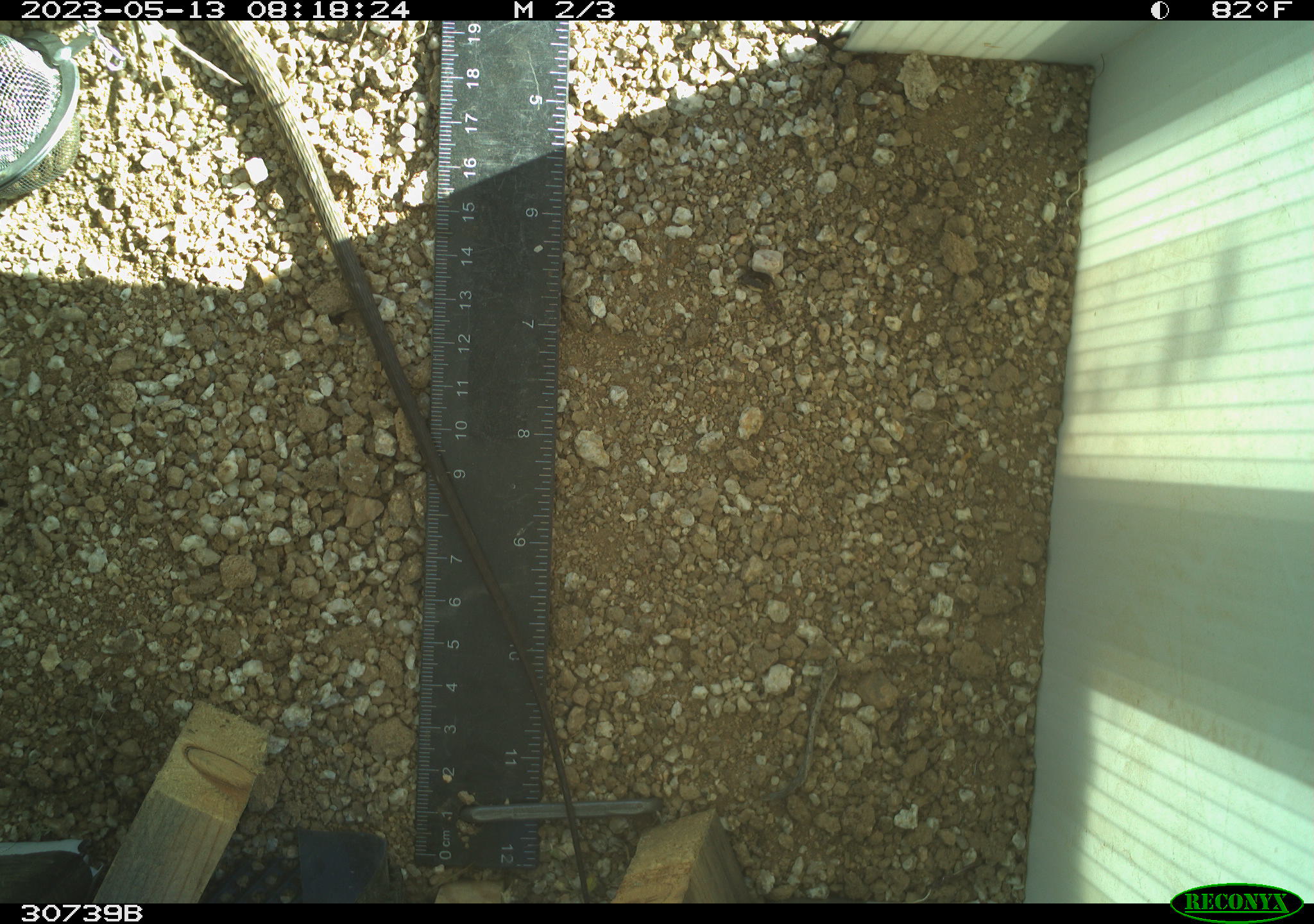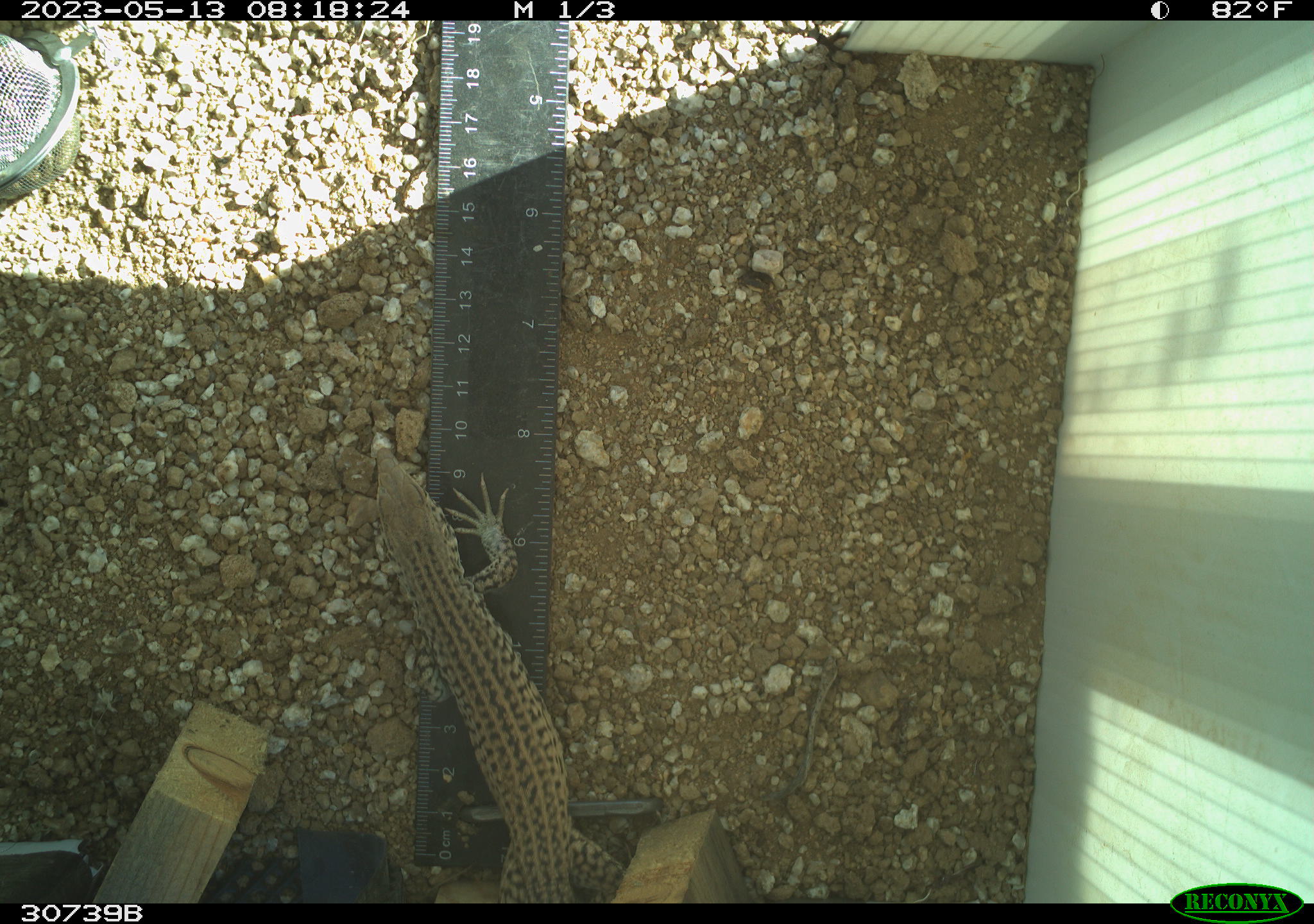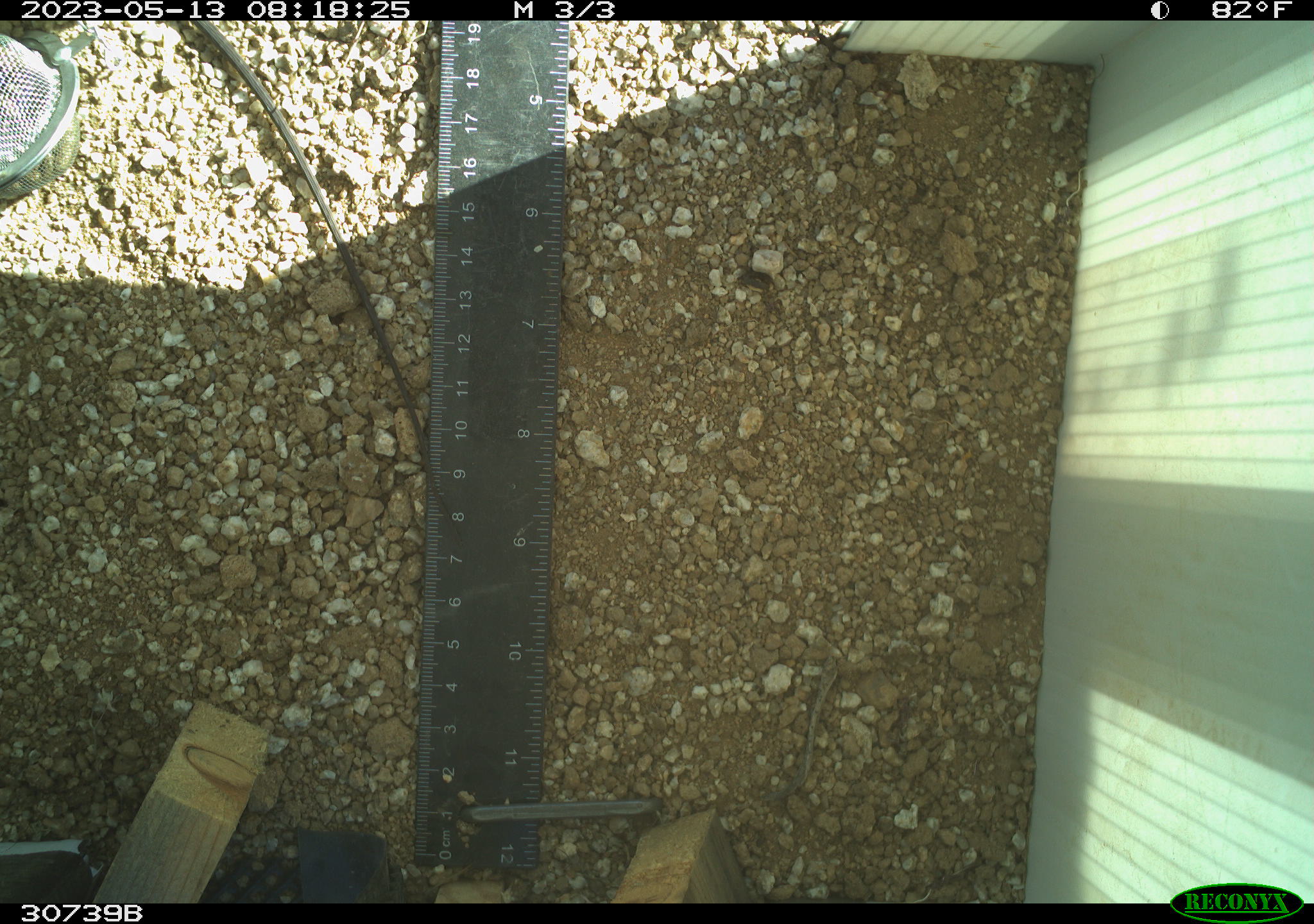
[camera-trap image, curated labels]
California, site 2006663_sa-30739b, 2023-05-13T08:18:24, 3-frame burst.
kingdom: Animalia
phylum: Chordata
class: Reptilia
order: Squamata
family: Teiidae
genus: Aspidoscelis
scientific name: Aspidoscelis tigris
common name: western whiptail